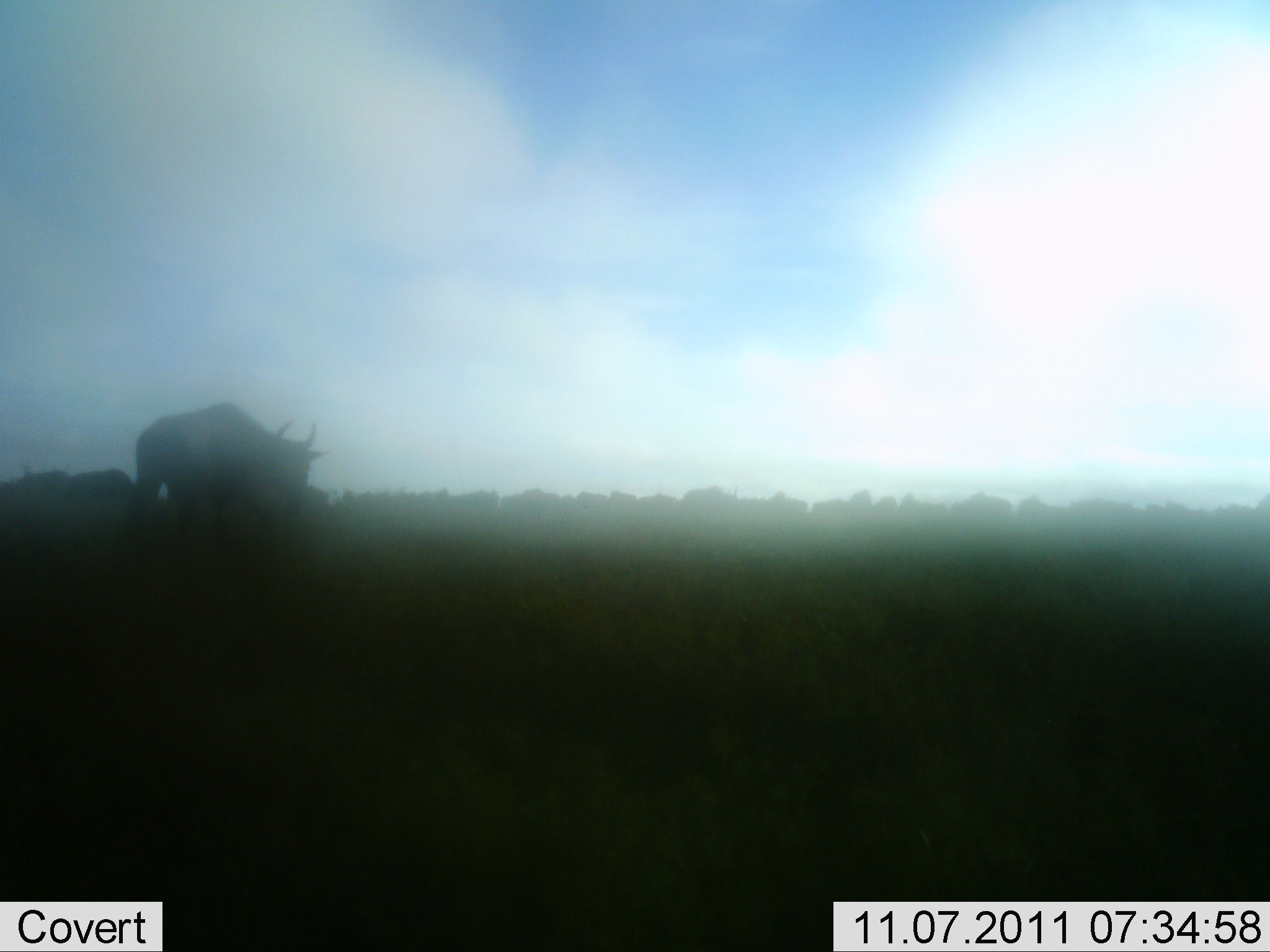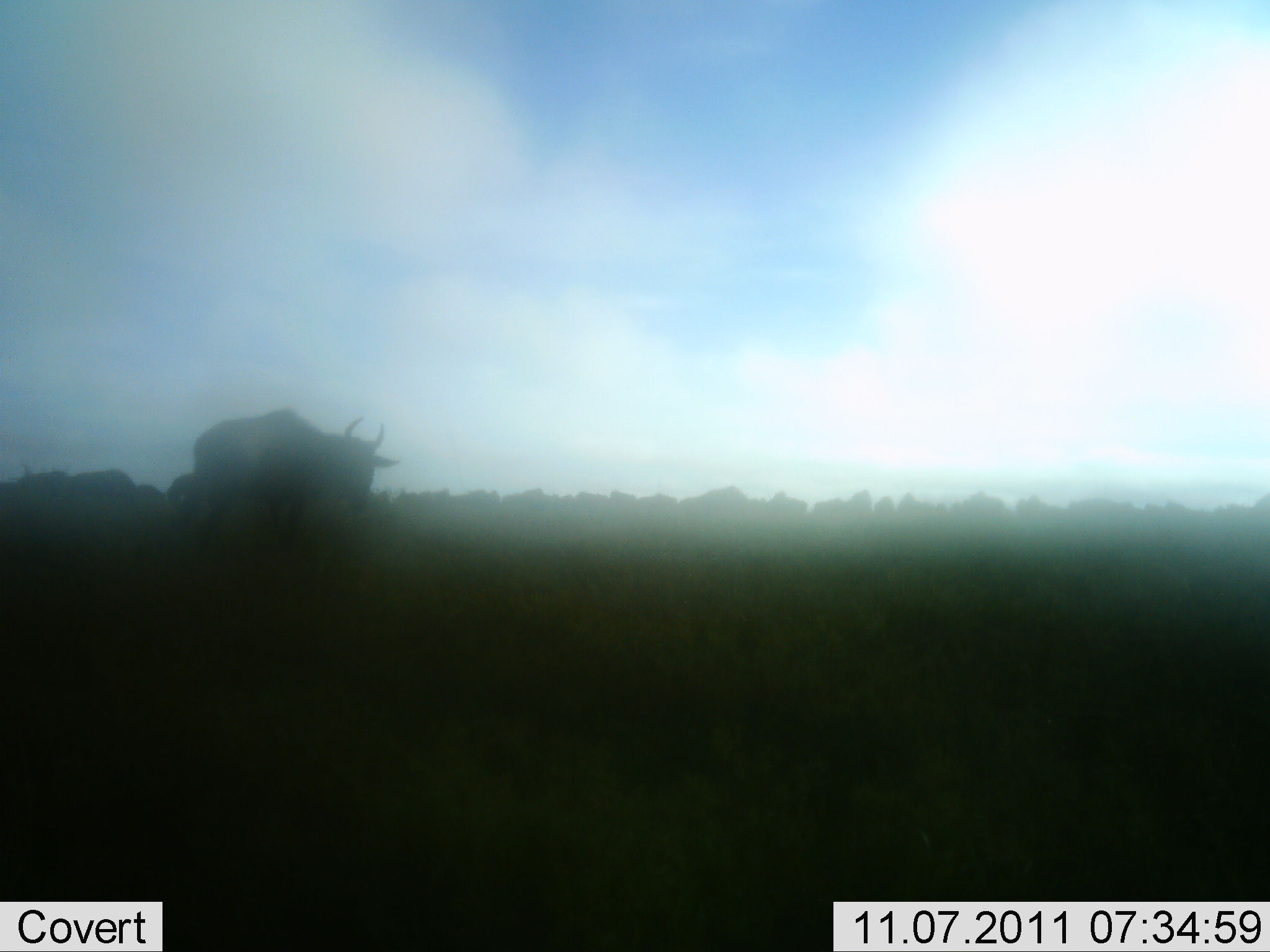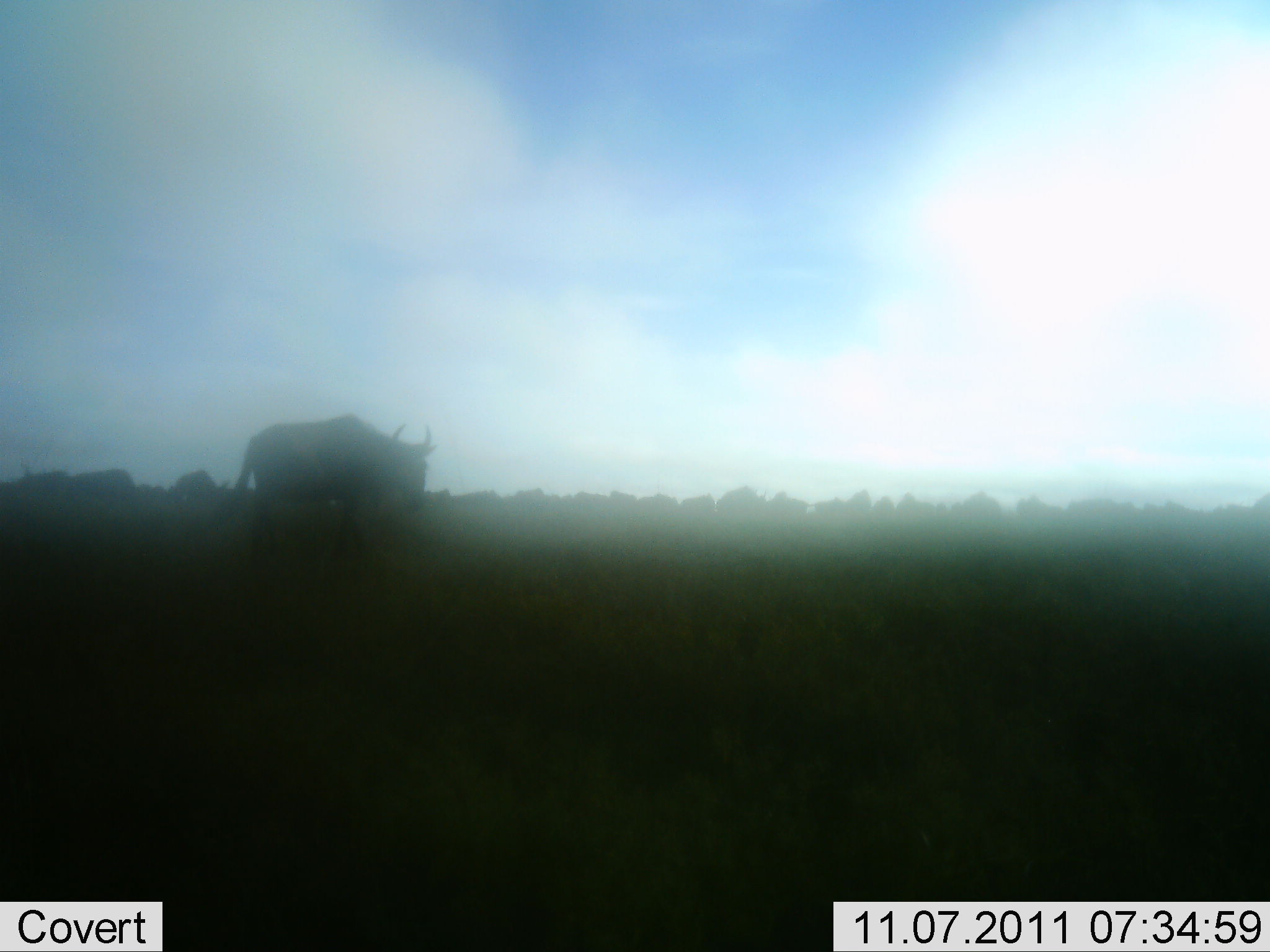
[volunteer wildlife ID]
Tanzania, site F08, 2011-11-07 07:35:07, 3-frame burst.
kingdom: Animalia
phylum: Chordata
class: Mammalia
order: Artiodactyla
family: Bovidae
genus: Connochaetes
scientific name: Connochaetes taurinus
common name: blue wildebeest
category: wildebeest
Wildebeest (blue wildebeest) (Connochaetes taurinus), count 11-50. Behavior (volunteer vote fractions): standing 60%, resting 0%, moving 80%, interacting 0%. Young present (vote fraction): 0%. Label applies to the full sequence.